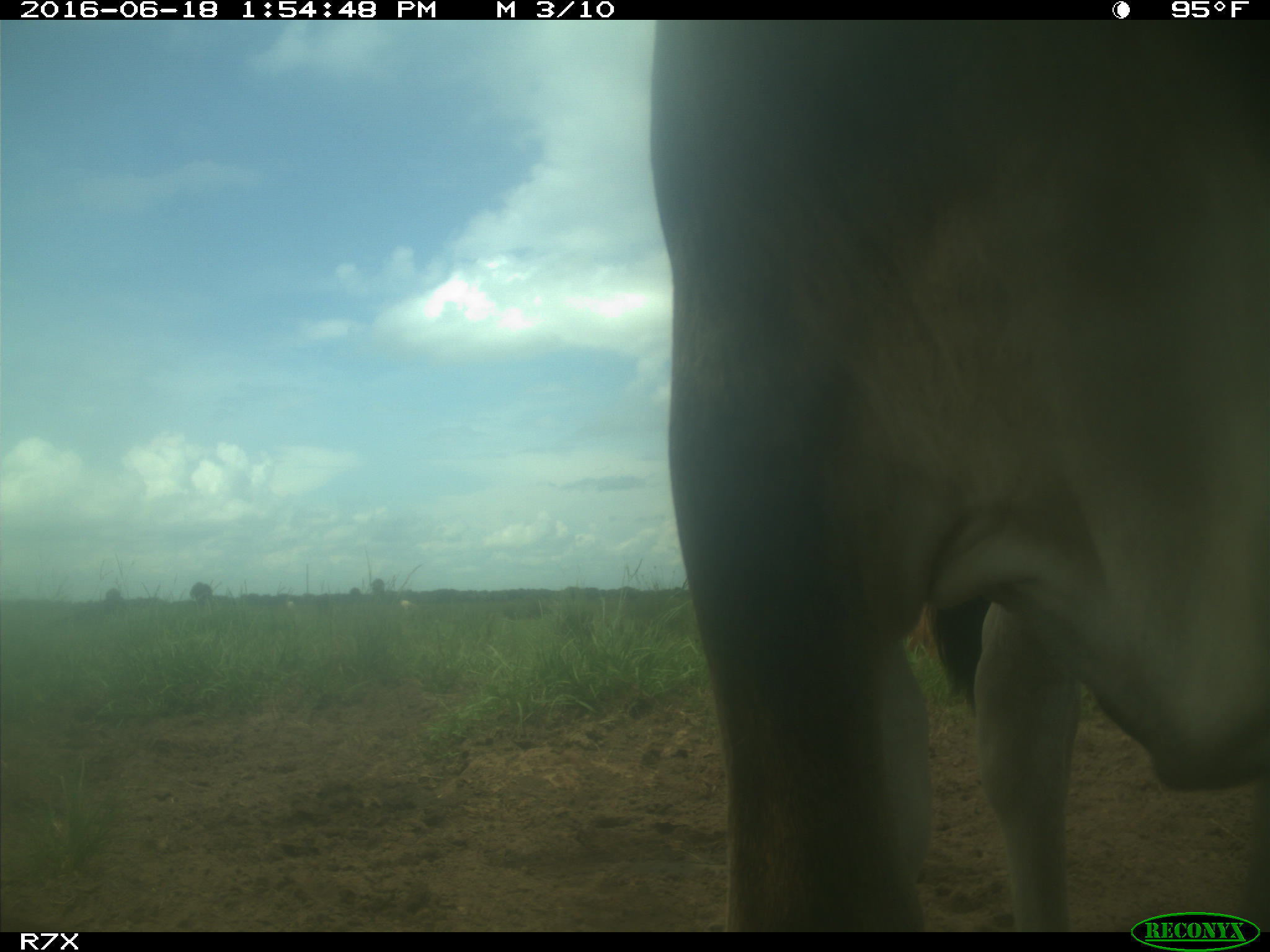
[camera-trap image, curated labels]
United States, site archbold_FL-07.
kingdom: Animalia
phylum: Chordata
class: Mammalia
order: Artiodactyla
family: Bovidae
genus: Bos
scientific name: Bos taurus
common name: domestic cow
Bos taurus (domestic cow).